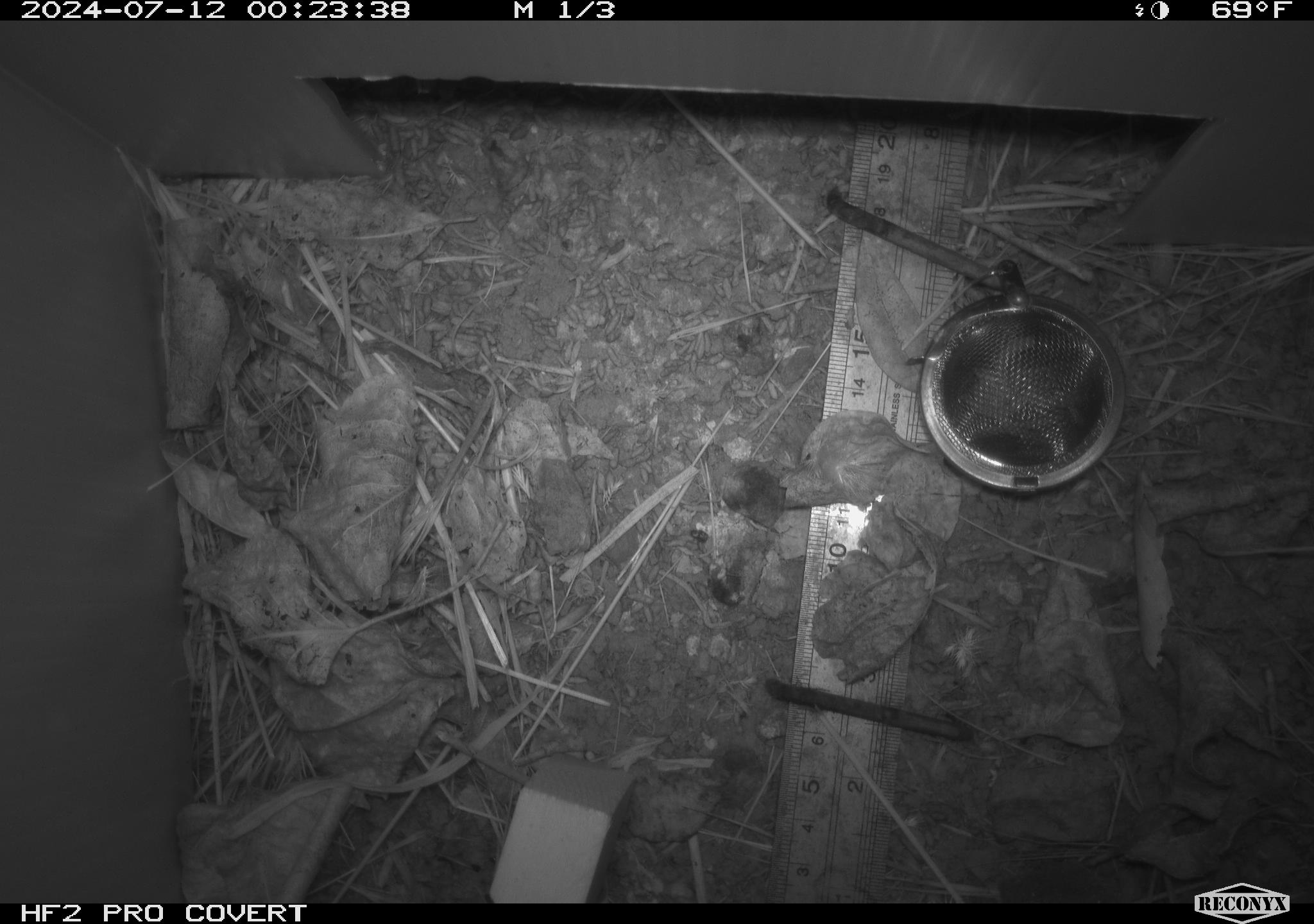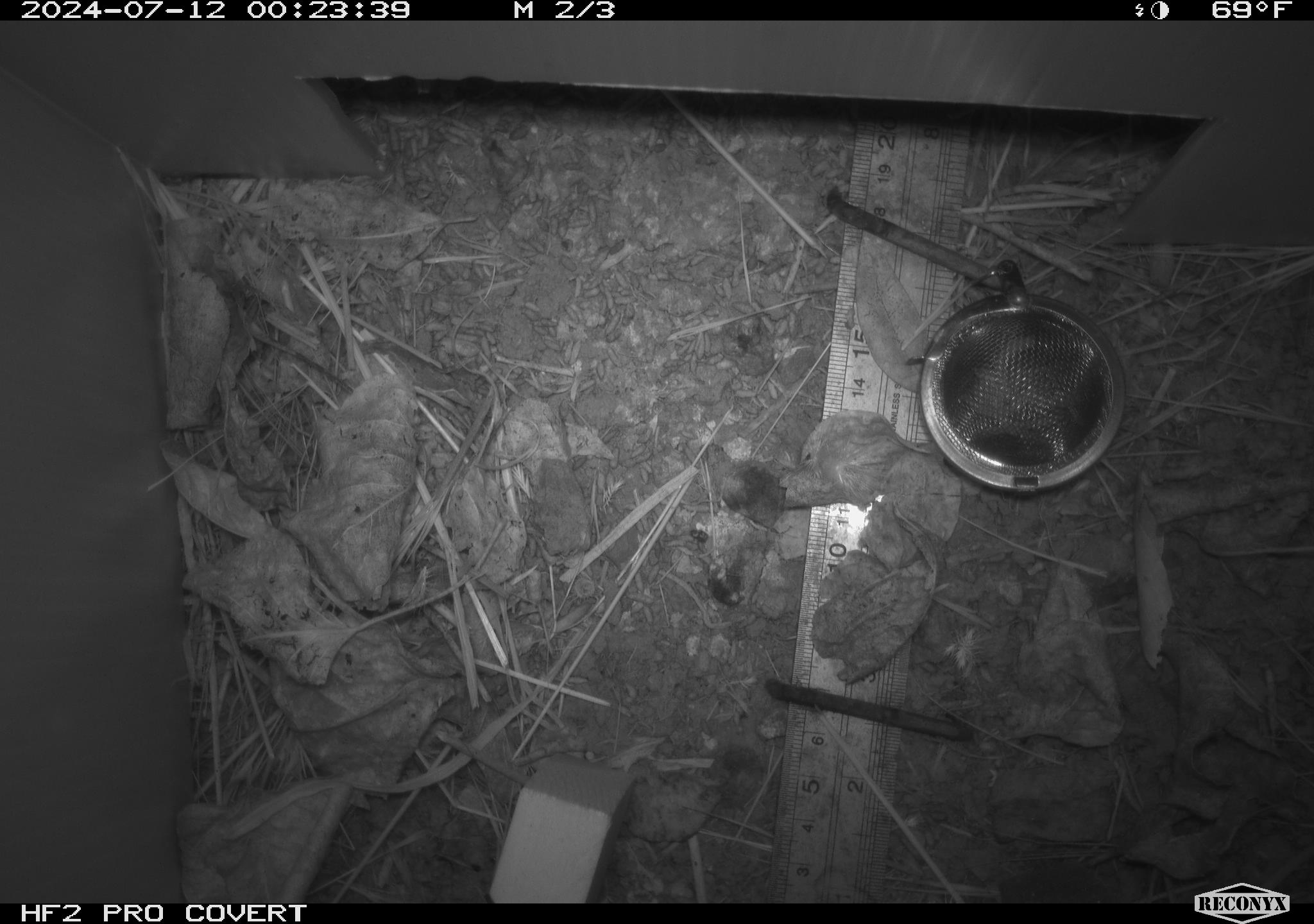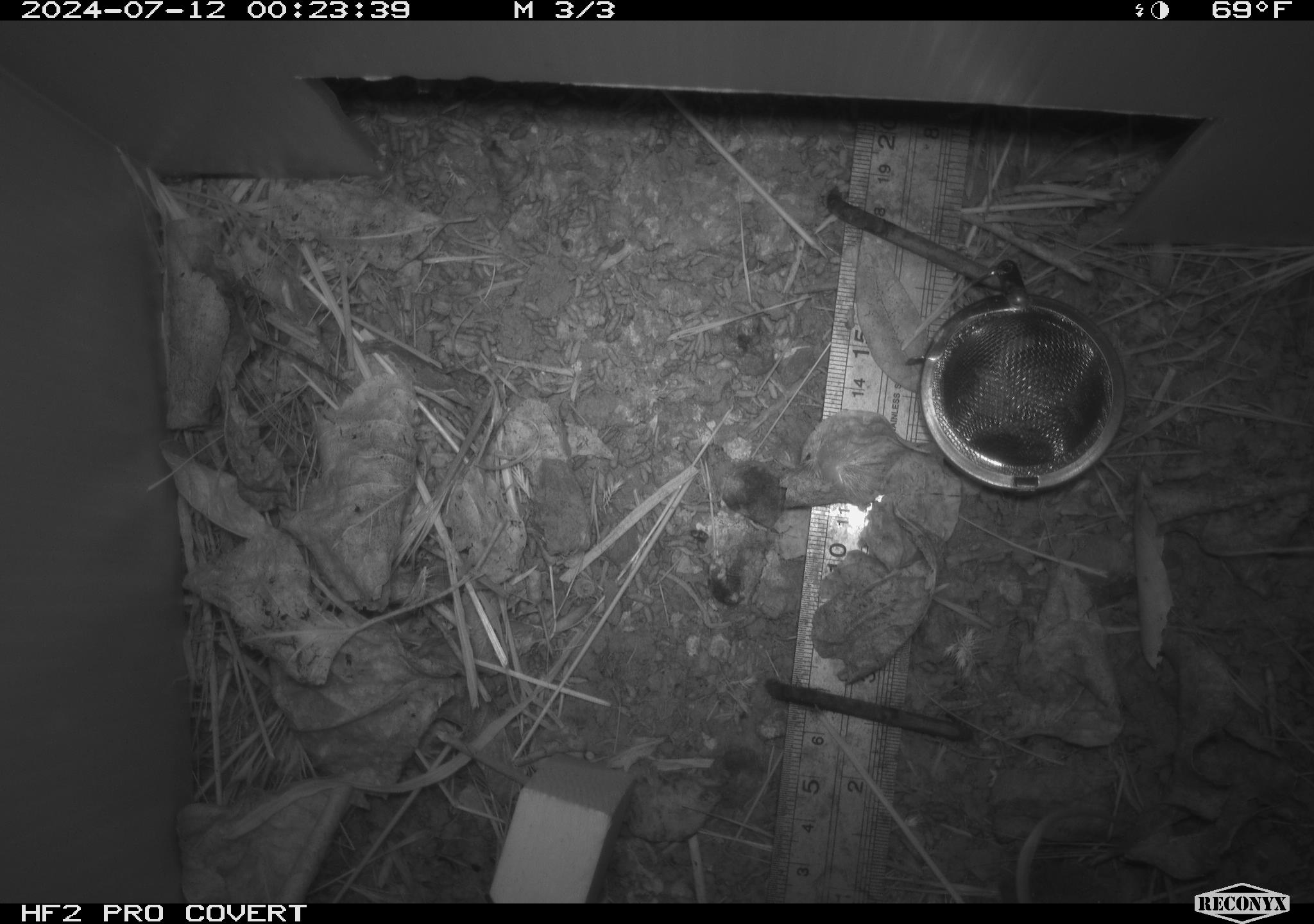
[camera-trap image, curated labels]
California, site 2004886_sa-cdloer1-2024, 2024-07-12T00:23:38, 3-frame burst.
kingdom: Animalia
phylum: Chordata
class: Mammalia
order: Rodentia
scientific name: Rodentia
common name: mouse species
Mouse species (Rodentia).